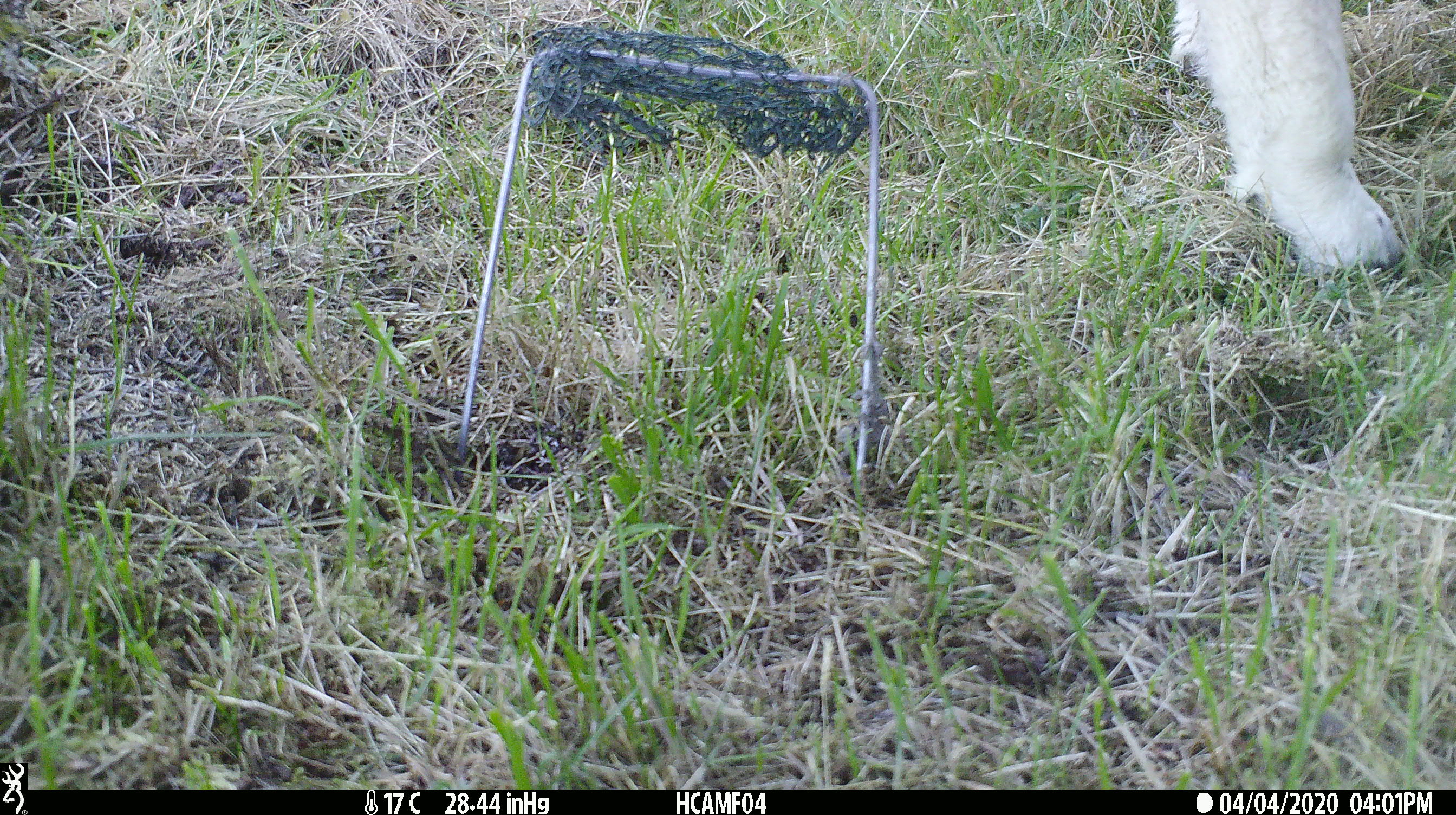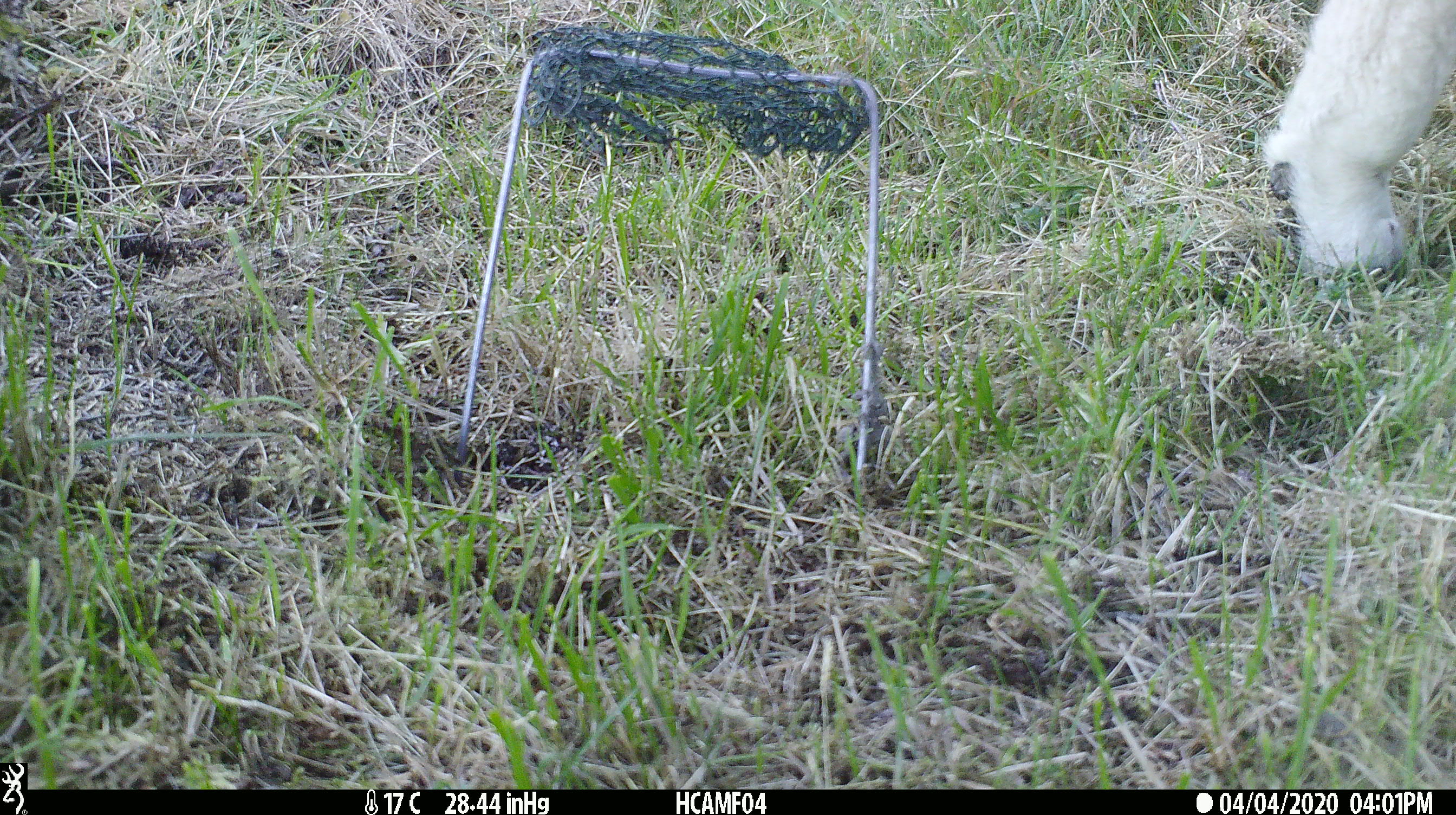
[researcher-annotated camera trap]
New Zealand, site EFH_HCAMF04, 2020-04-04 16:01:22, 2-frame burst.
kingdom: Animalia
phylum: Chordata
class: Mammalia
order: Artiodactyla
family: Bovidae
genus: Ovis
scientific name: Ovis aries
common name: domestic sheep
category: sheep